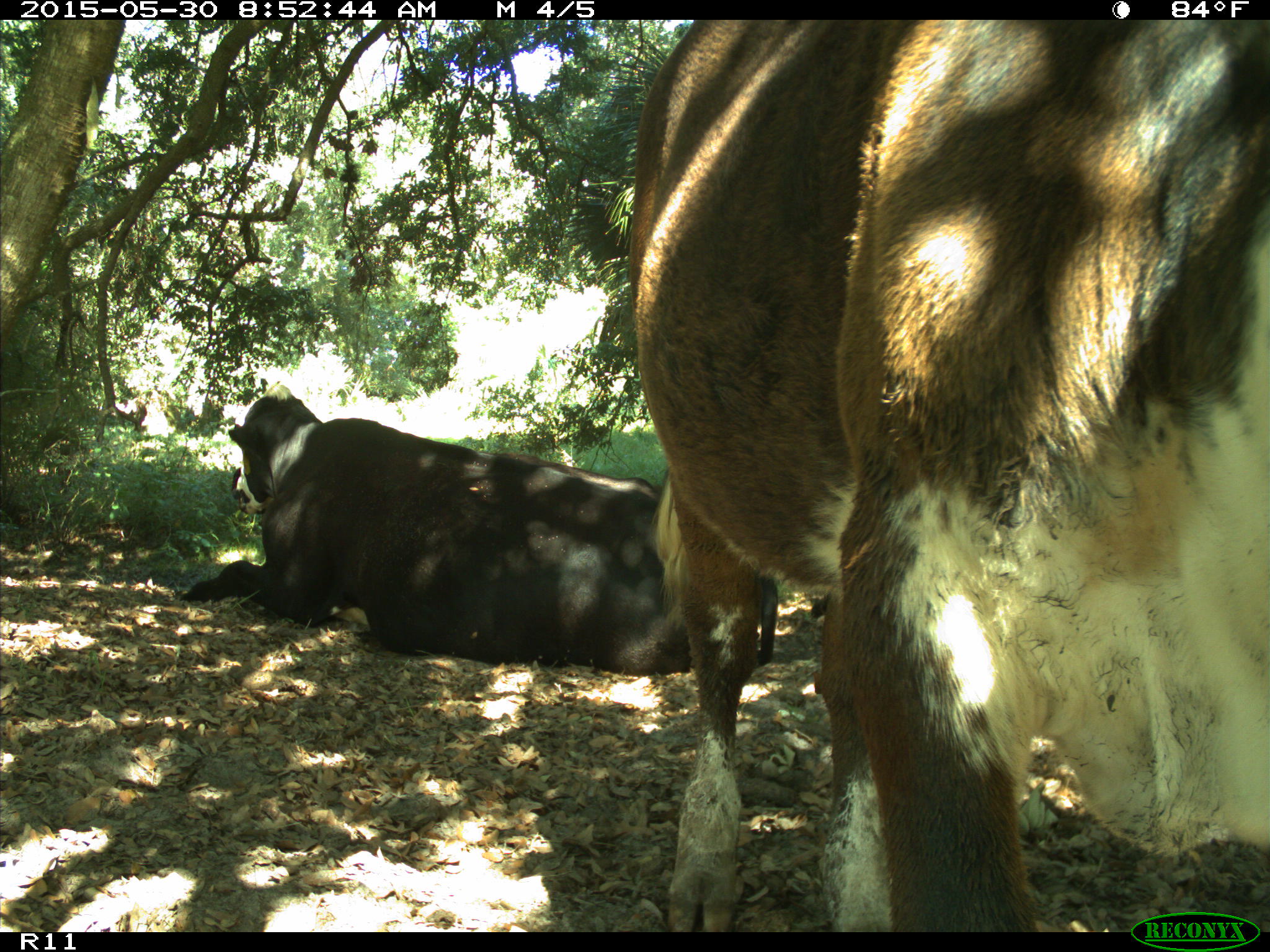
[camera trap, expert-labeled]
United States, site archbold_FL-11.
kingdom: Animalia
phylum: Chordata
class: Mammalia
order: Artiodactyla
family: Bovidae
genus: Bos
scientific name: Bos taurus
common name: domestic cow